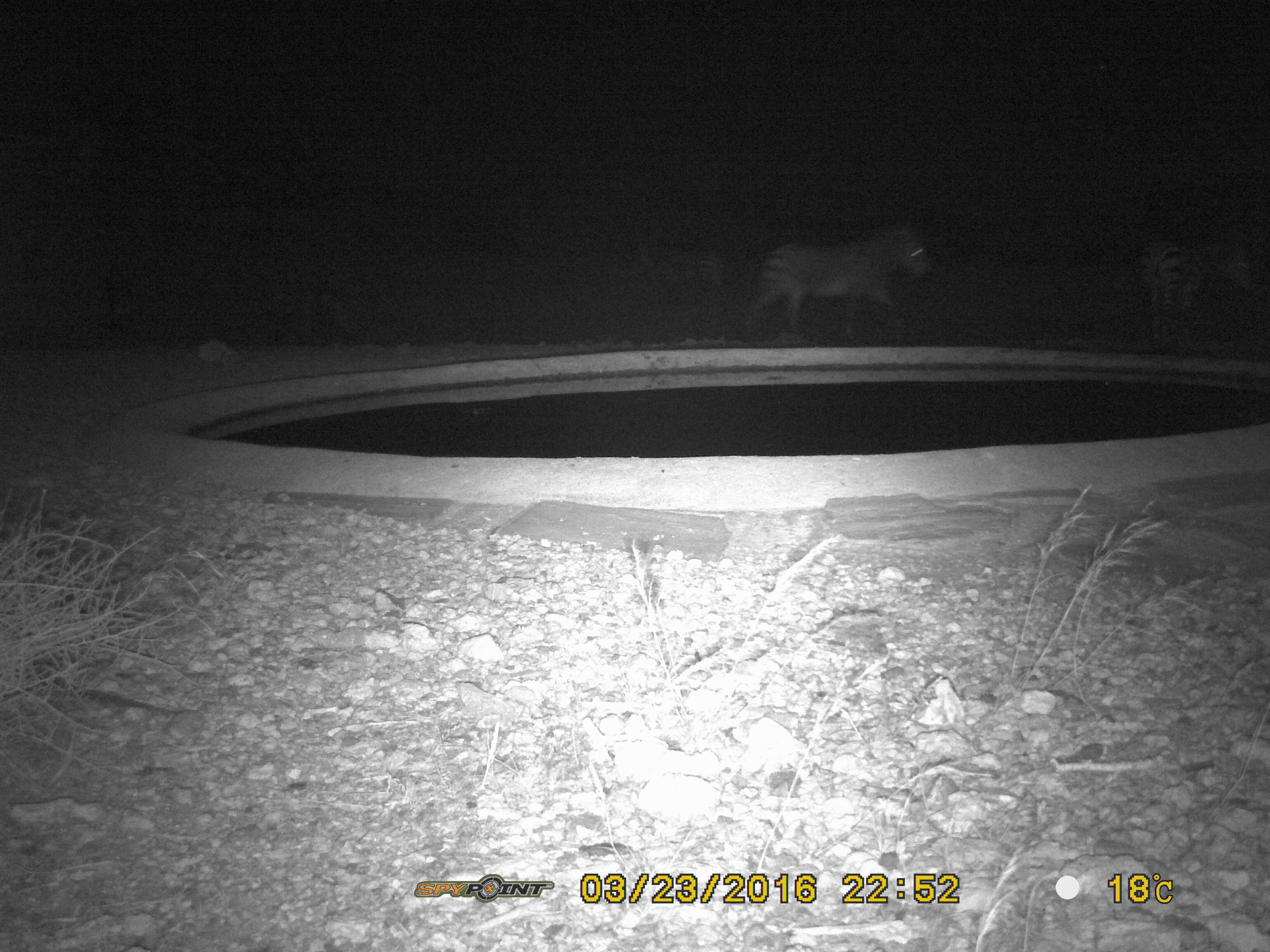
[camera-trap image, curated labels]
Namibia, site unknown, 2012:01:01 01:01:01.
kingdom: Animalia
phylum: Chordata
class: Mammalia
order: Perissodactyla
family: Equidae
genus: Equus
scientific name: Equus zebra hartmannae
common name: hartmann's mountain zebra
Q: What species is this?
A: Equus zebra hartmannae (hartmann's mountain zebra).